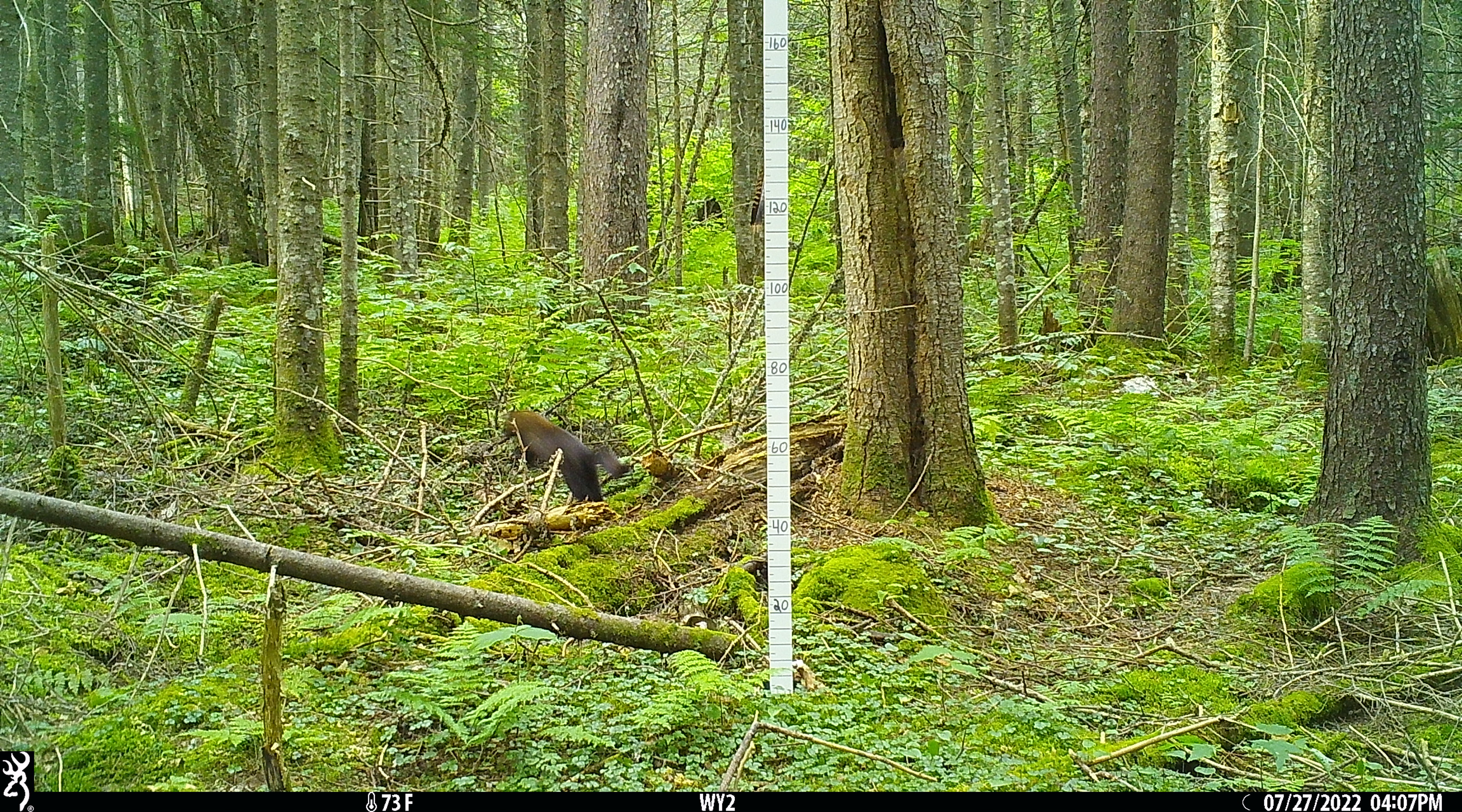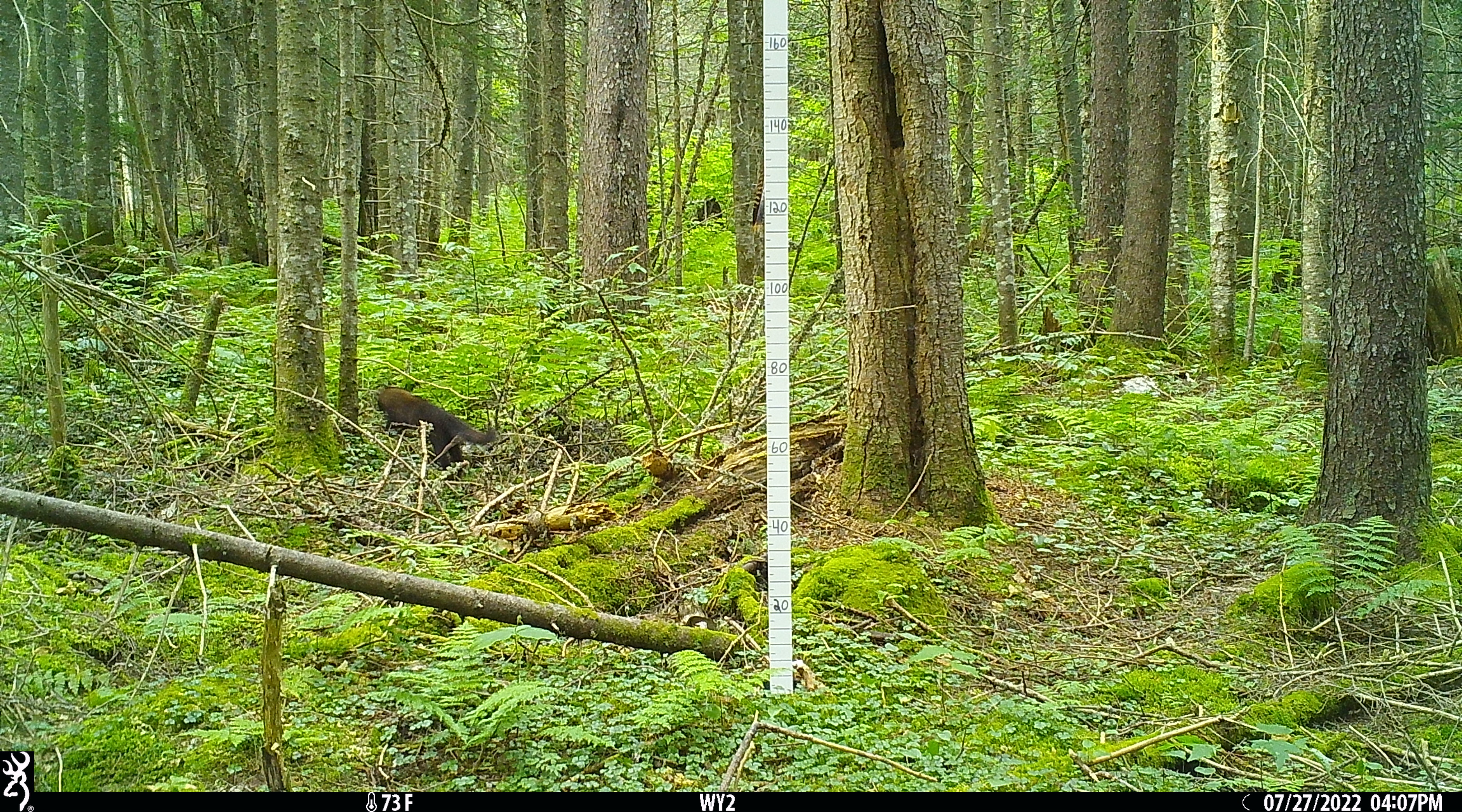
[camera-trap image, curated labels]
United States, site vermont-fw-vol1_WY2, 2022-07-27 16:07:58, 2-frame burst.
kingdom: Animalia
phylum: Chordata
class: Mammalia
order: Carnivora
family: Mustelidae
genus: Pekania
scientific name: Pekania pennanti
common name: fisher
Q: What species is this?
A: Fisher (Pekania pennanti).